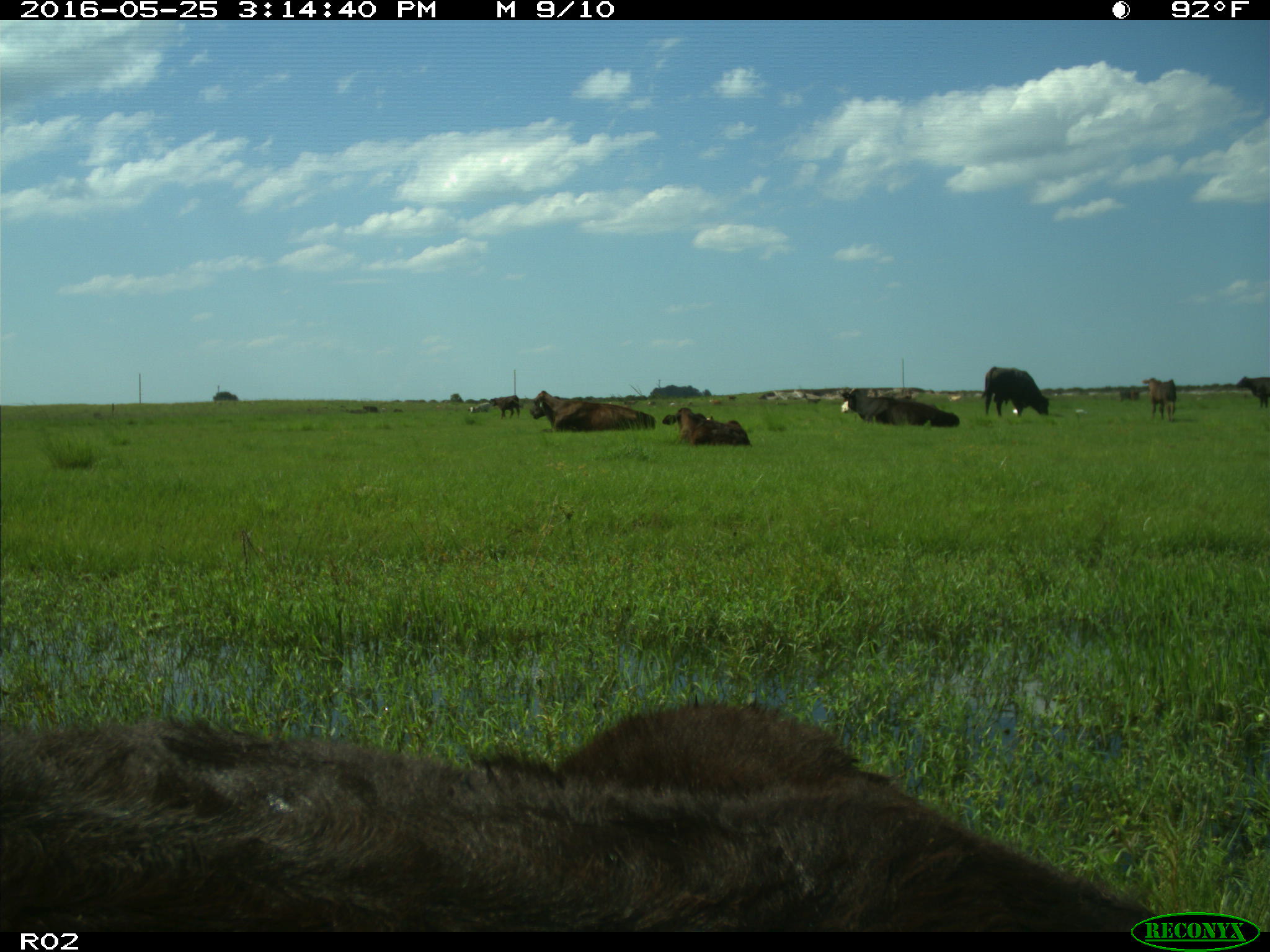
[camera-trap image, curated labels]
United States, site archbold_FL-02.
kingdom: Animalia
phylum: Chordata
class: Mammalia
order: Artiodactyla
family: Bovidae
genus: Bos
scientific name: Bos taurus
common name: domestic cow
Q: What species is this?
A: Bos taurus (domestic cow).